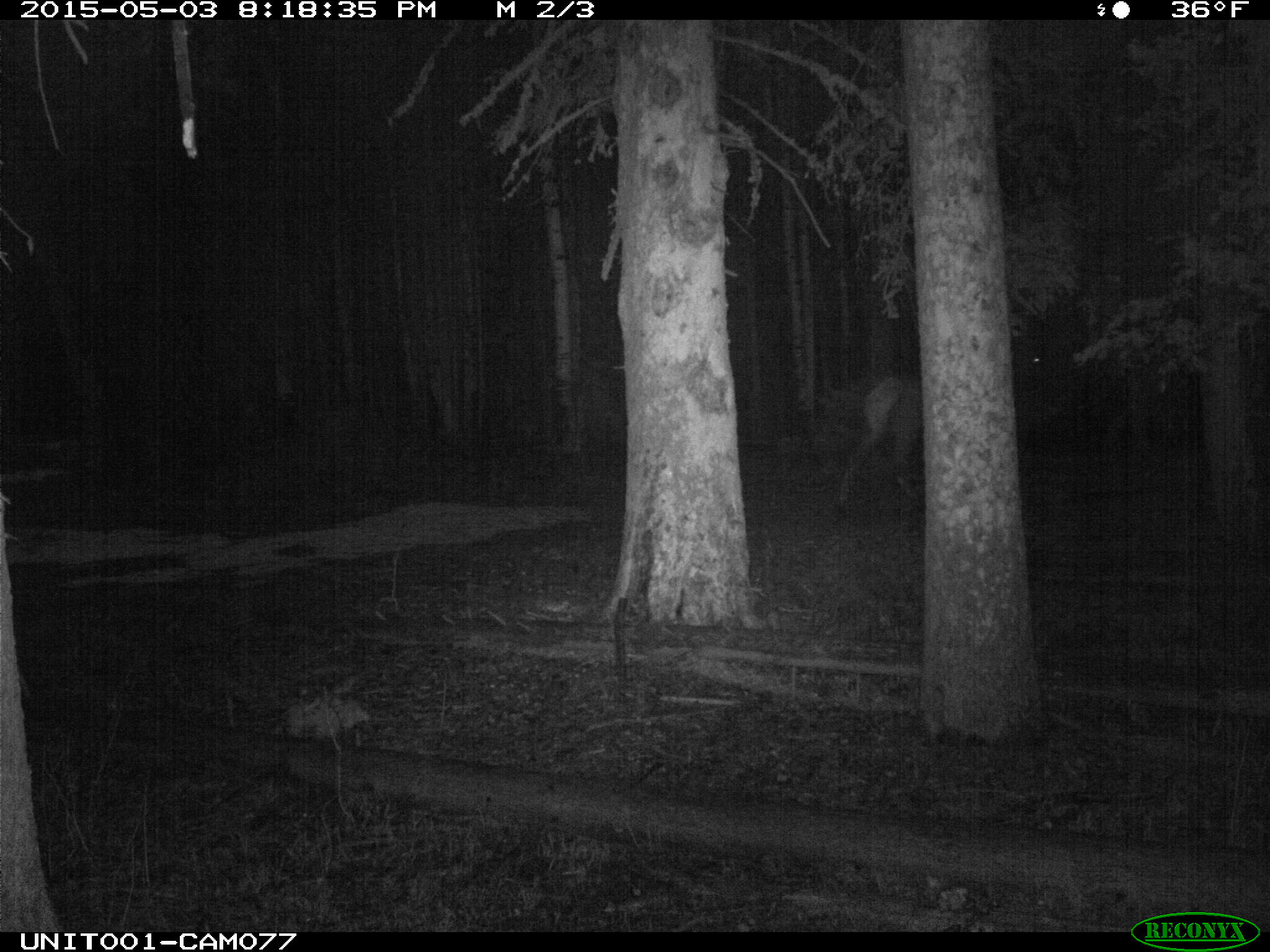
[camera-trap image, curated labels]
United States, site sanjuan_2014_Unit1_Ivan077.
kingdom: Animalia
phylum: Chordata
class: Mammalia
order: Artiodactyla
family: Cervidae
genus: Cervus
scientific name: Cervus elaphus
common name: red deer